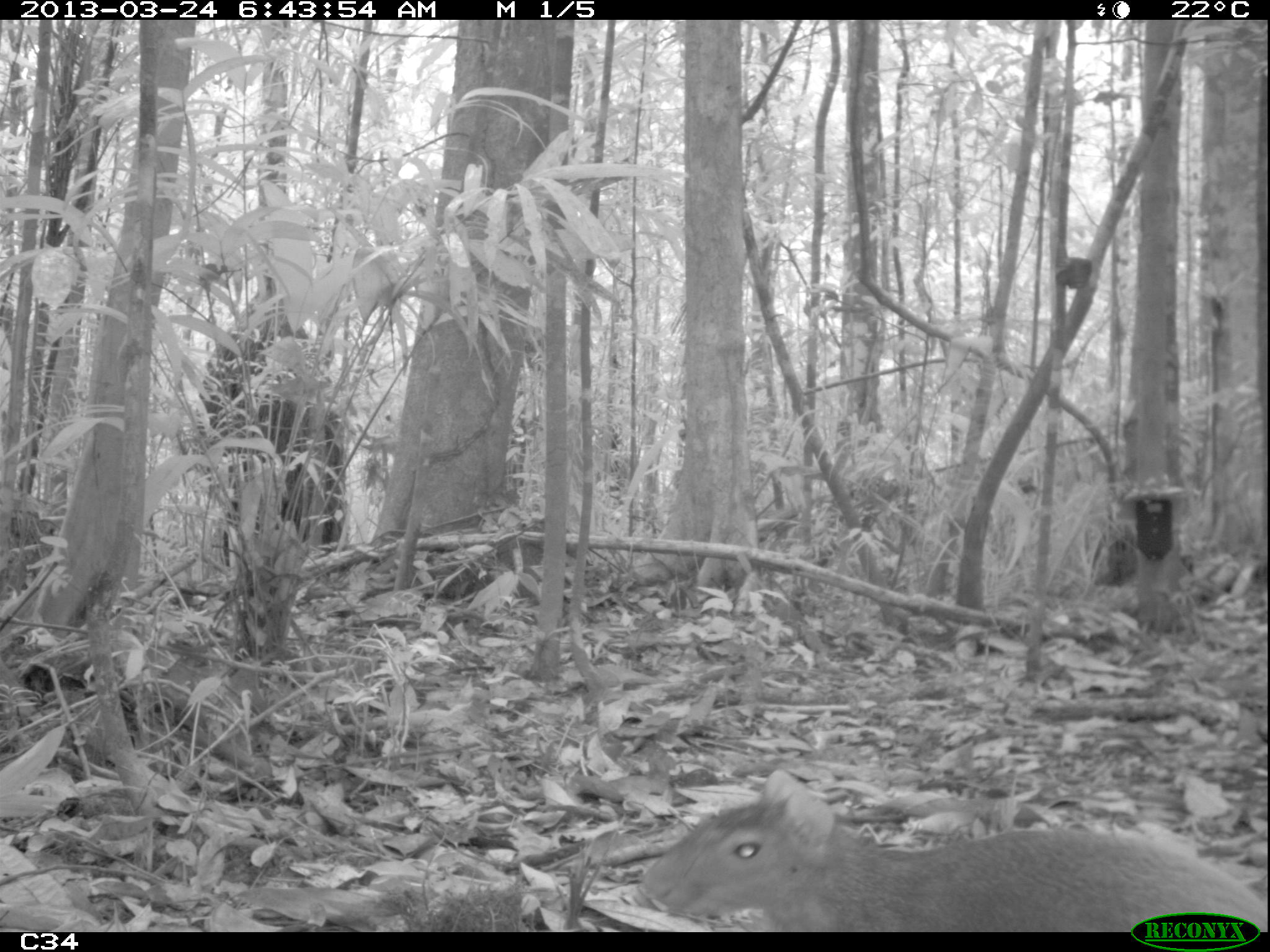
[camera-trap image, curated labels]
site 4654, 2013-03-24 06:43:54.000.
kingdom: Animalia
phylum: Chordata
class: Mammalia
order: Rodentia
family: Dasyproctidae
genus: Dasyprocta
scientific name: Dasyprocta leporina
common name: red-rumped agouti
Dasyprocta leporina (red-rumped agouti), count 1.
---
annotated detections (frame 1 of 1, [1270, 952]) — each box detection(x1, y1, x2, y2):
dasyprocta leporina: detection(637, 768, 1264, 928)